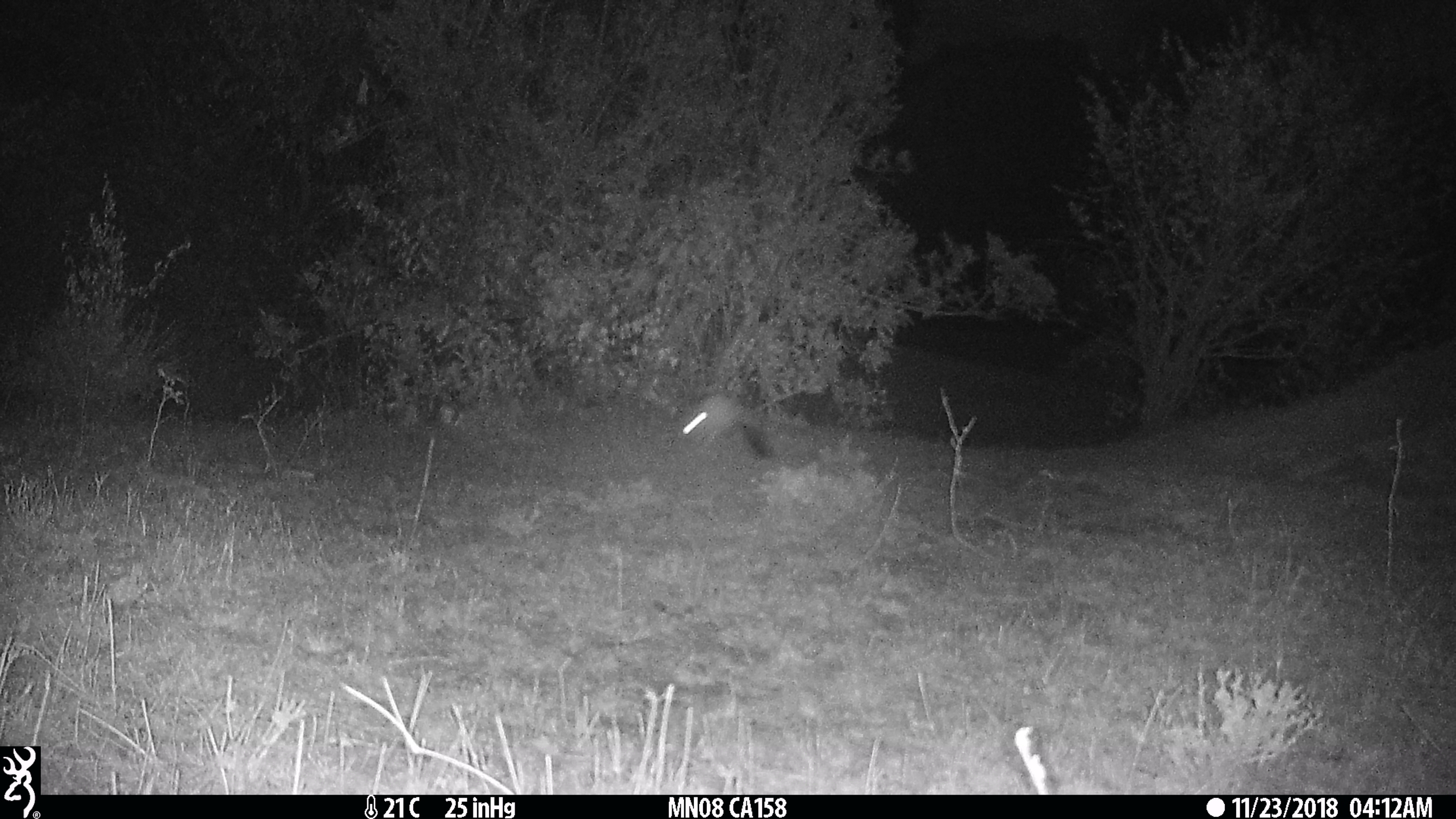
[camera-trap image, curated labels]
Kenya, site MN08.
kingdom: Animalia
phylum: Chordata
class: Mammalia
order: Rodentia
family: Pedetidae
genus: Pedetes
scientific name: Pedetes capensis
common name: springhare